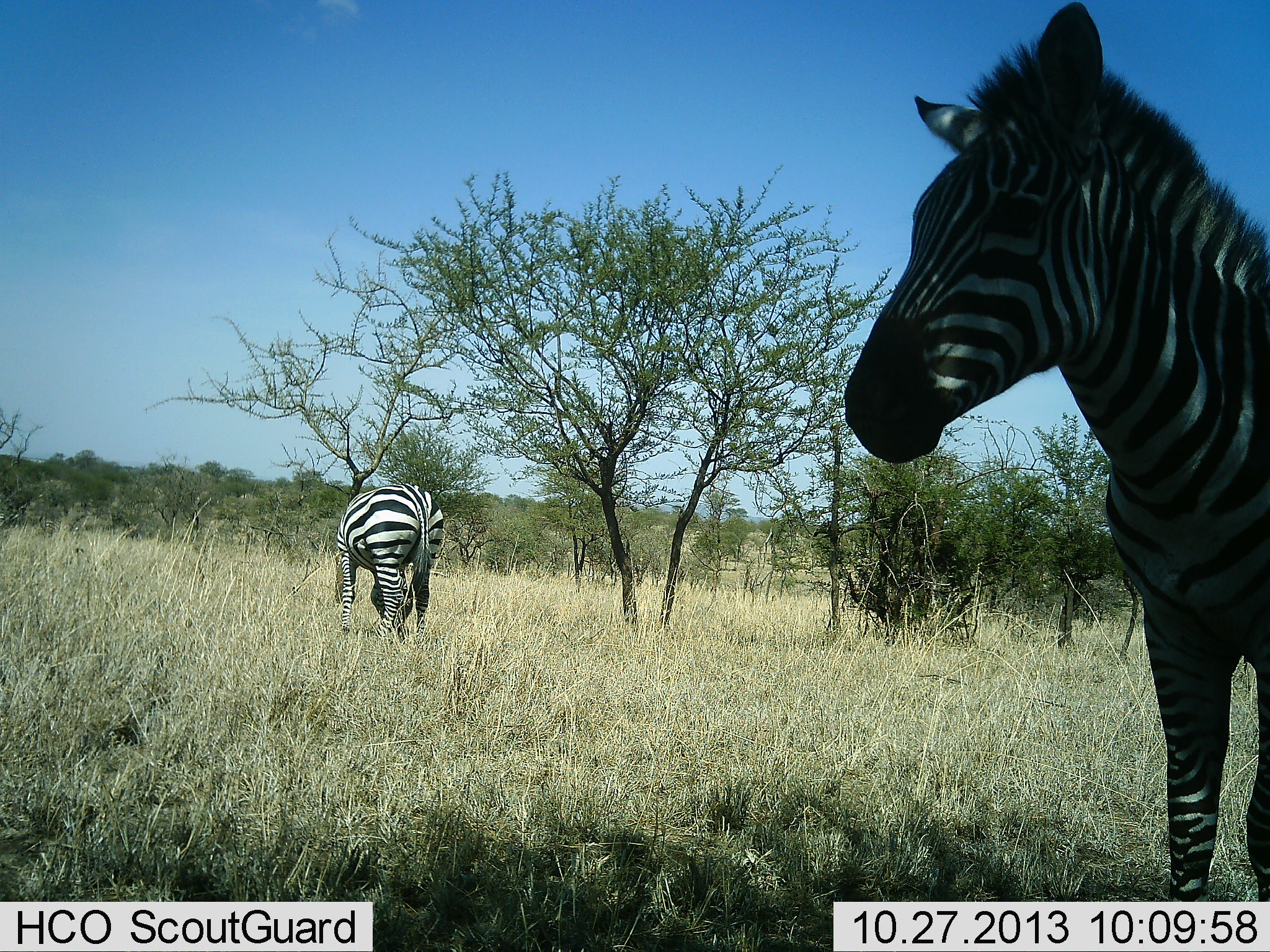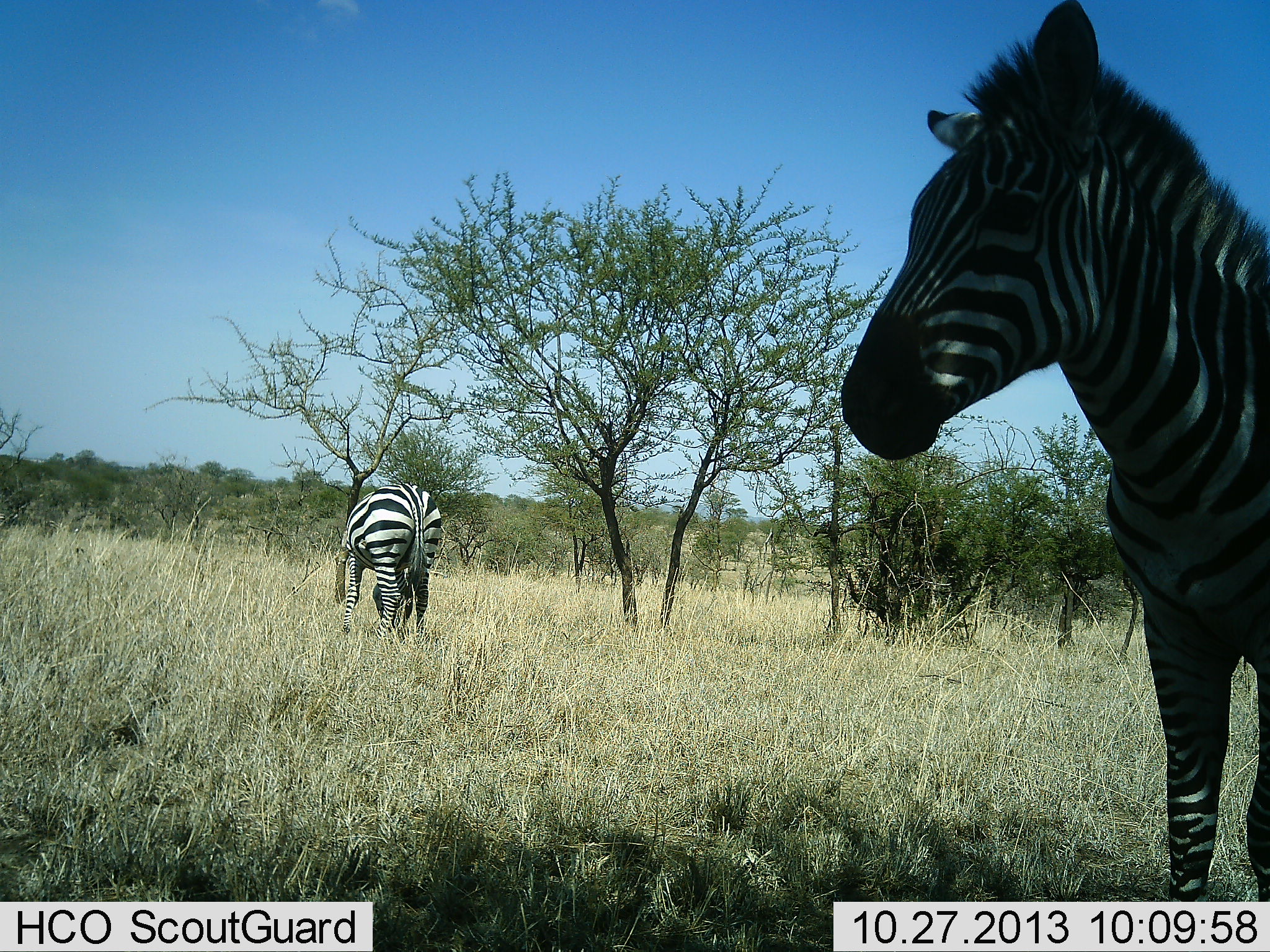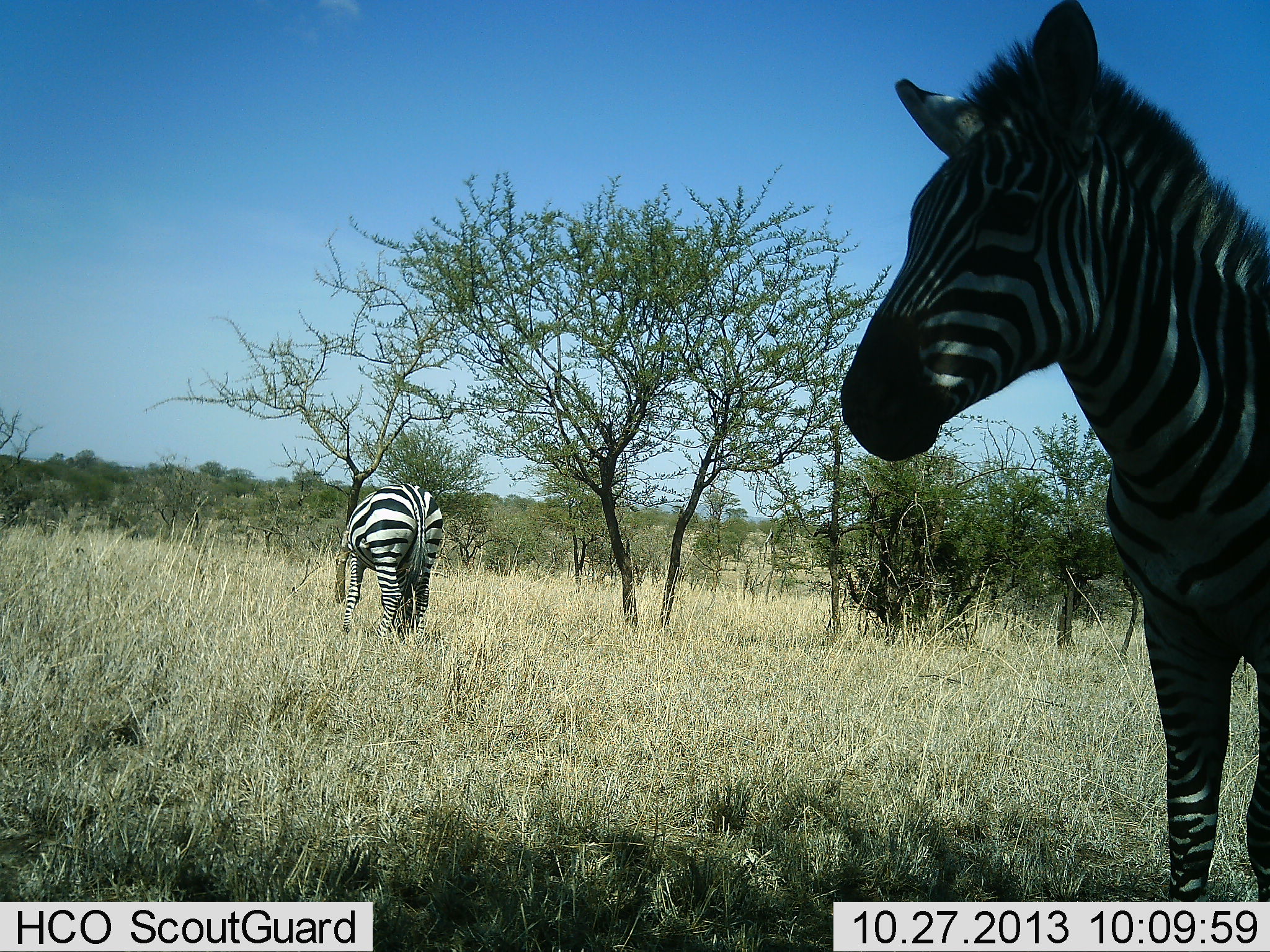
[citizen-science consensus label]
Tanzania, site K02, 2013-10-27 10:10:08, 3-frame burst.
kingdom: Animalia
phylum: Chordata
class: Mammalia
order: Perissodactyla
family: Equidae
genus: Equus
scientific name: Equus quagga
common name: plains zebra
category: zebra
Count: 2.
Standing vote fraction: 92%.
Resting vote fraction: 0%.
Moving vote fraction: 5%.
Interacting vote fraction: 5%.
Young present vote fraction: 3%.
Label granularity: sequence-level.